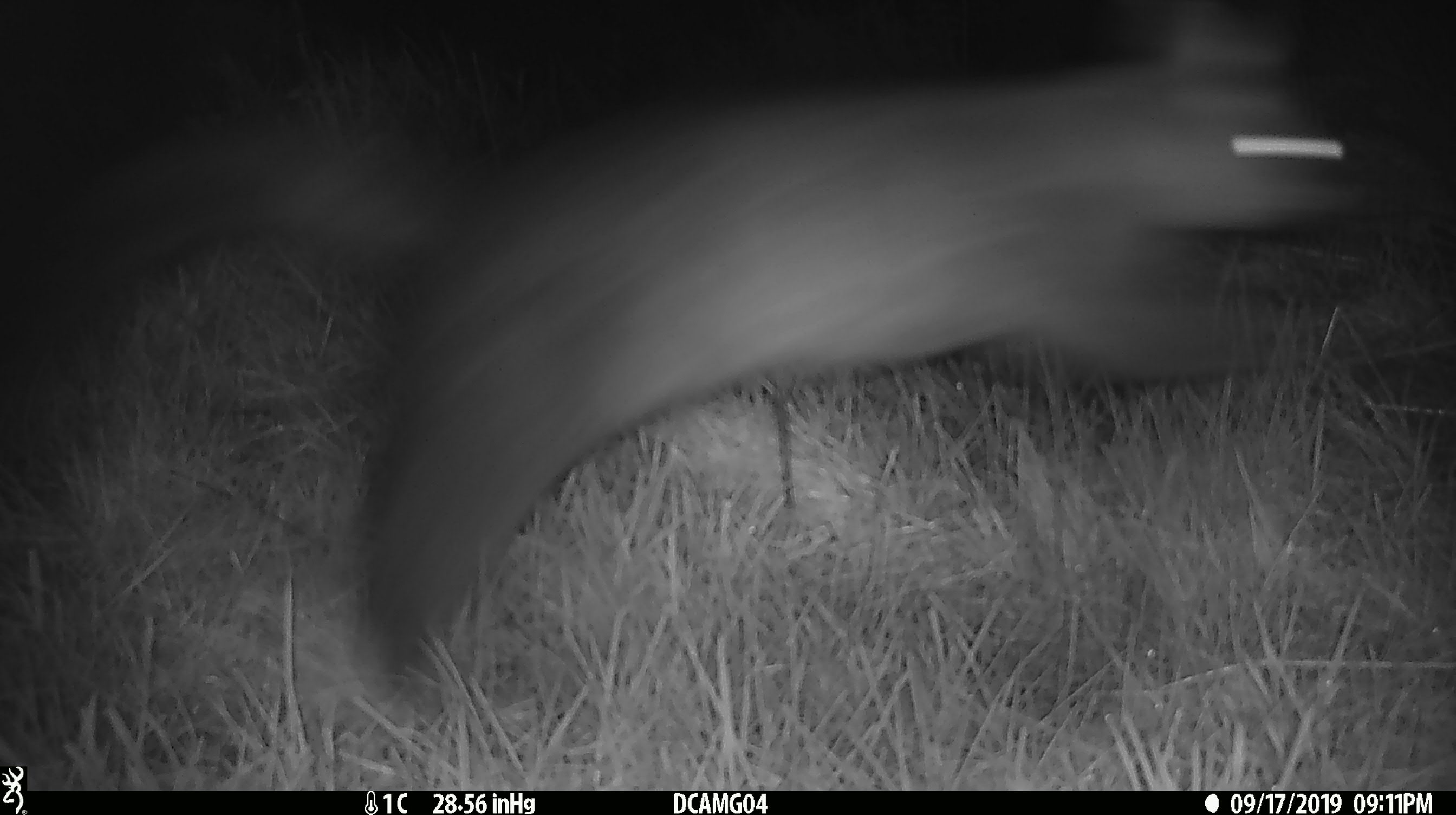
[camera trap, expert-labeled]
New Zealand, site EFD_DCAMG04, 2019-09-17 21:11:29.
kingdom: Animalia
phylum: Chordata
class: Mammalia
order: Diprotodontia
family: Phalangeridae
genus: Trichosurus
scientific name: Trichosurus vulpecula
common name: common brushtail possum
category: possum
Possum (common brushtail possum) (Trichosurus vulpecula).